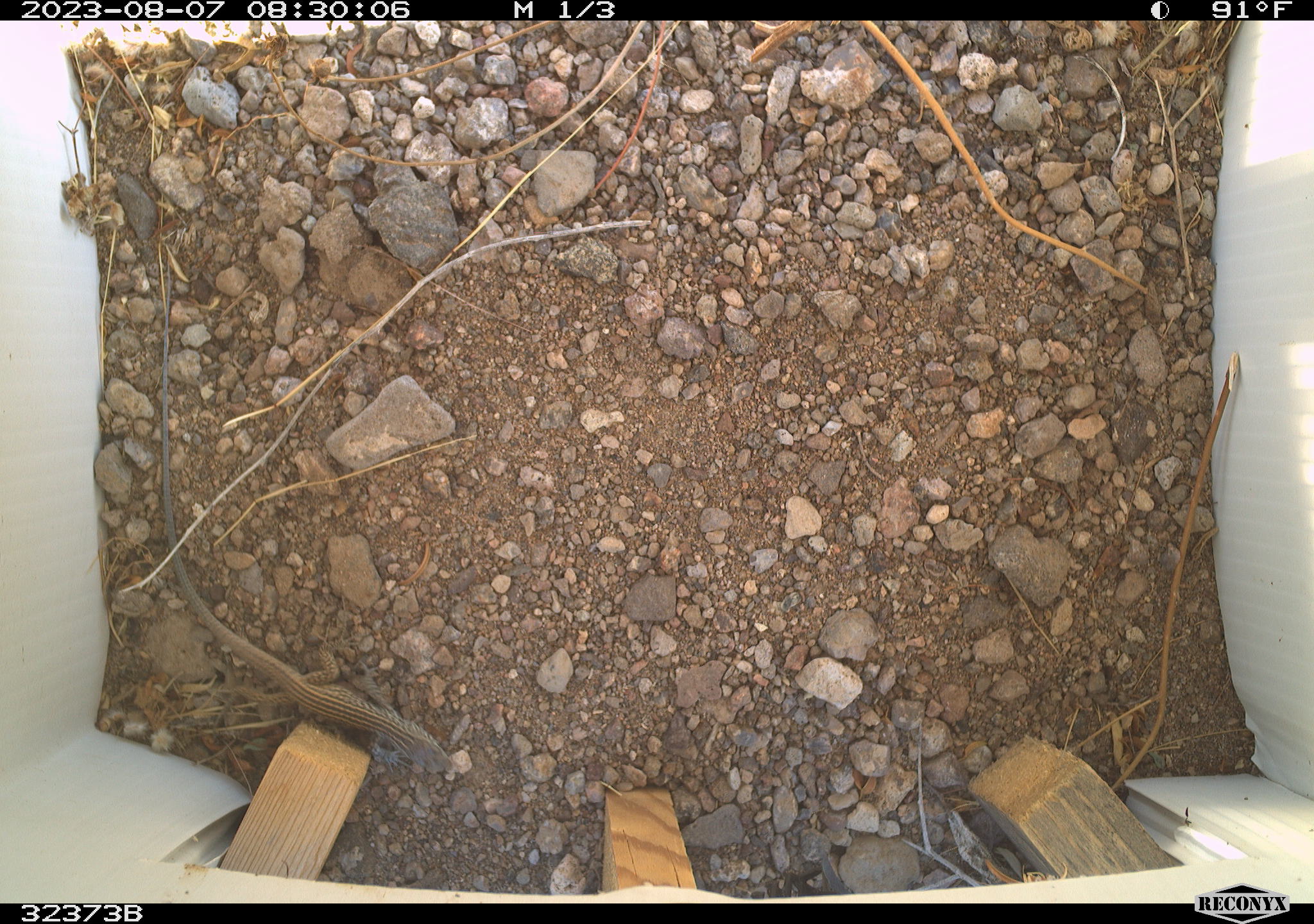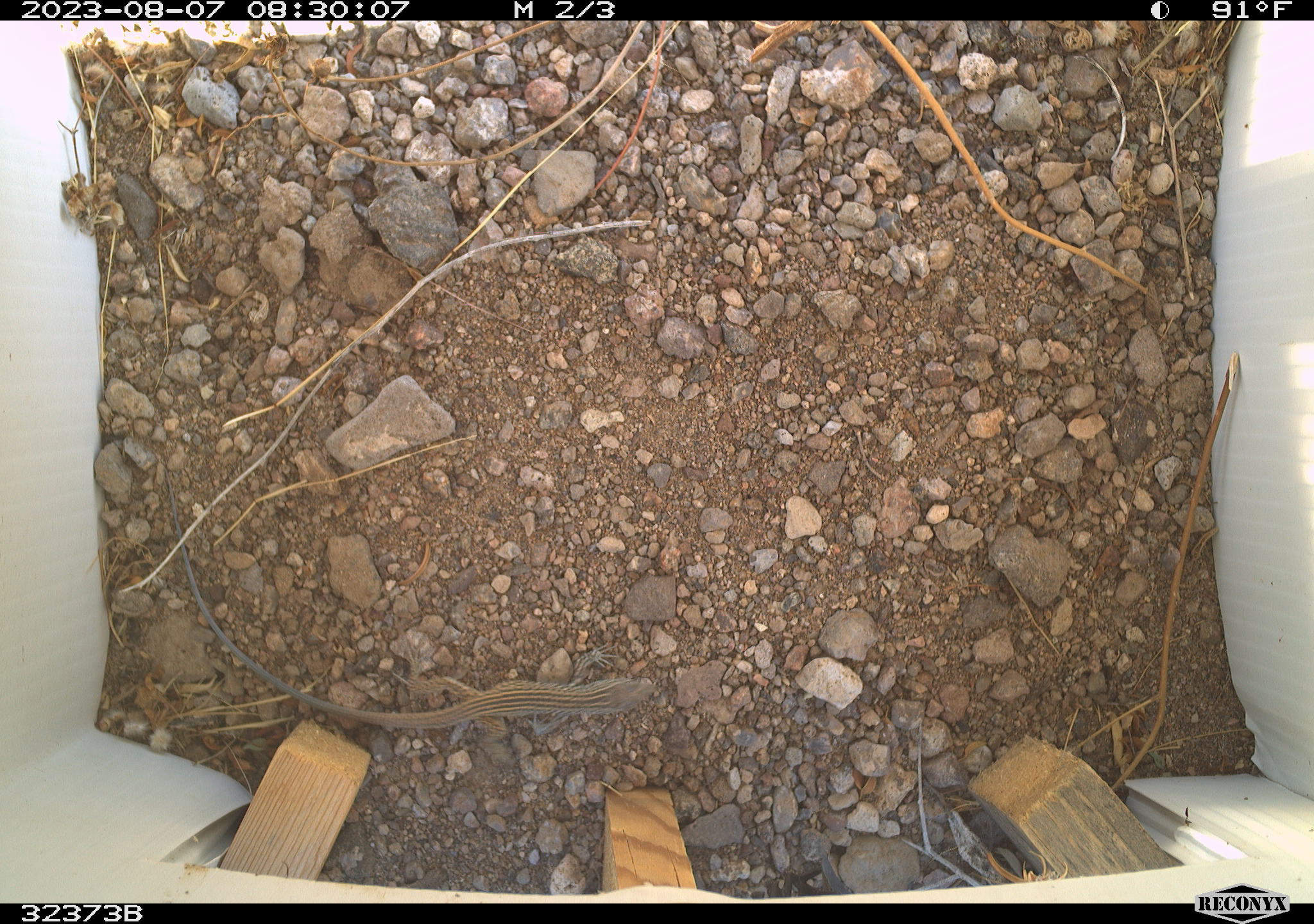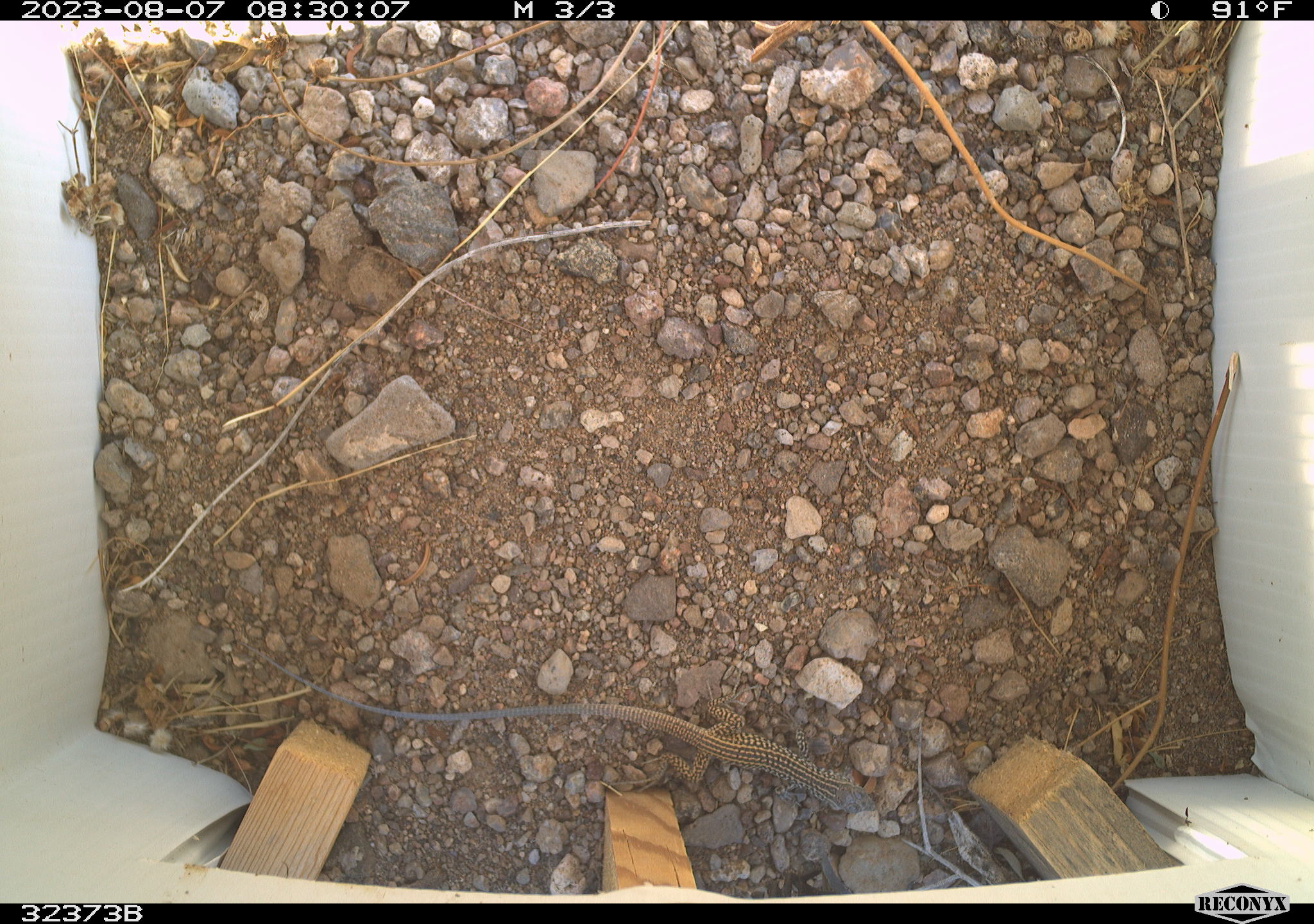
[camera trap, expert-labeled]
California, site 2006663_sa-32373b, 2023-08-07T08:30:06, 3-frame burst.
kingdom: Animalia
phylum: Chordata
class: Reptilia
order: Squamata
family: Teiidae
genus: Aspidoscelis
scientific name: Aspidoscelis tigris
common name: western whiptail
Western whiptail (Aspidoscelis tigris).